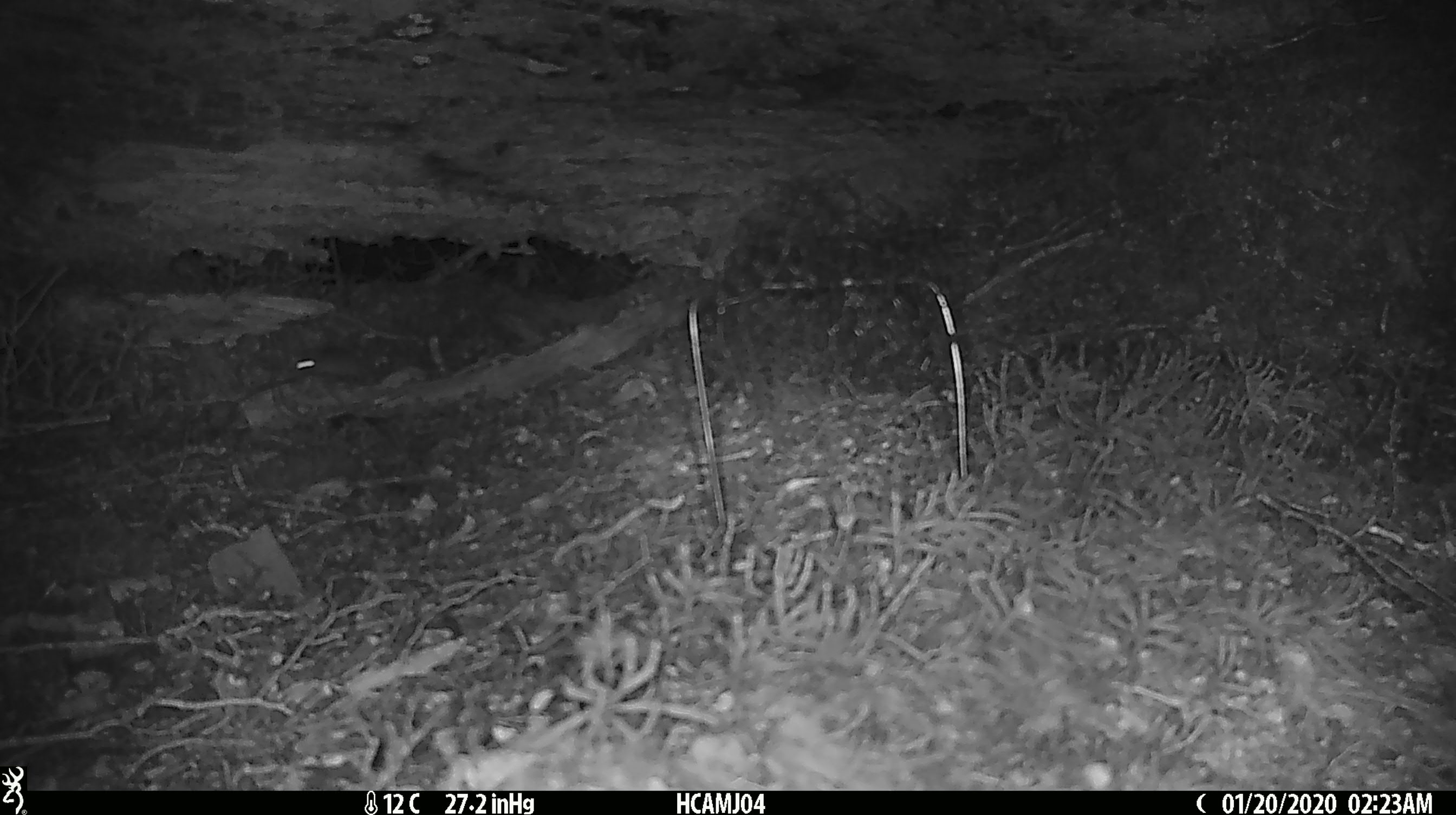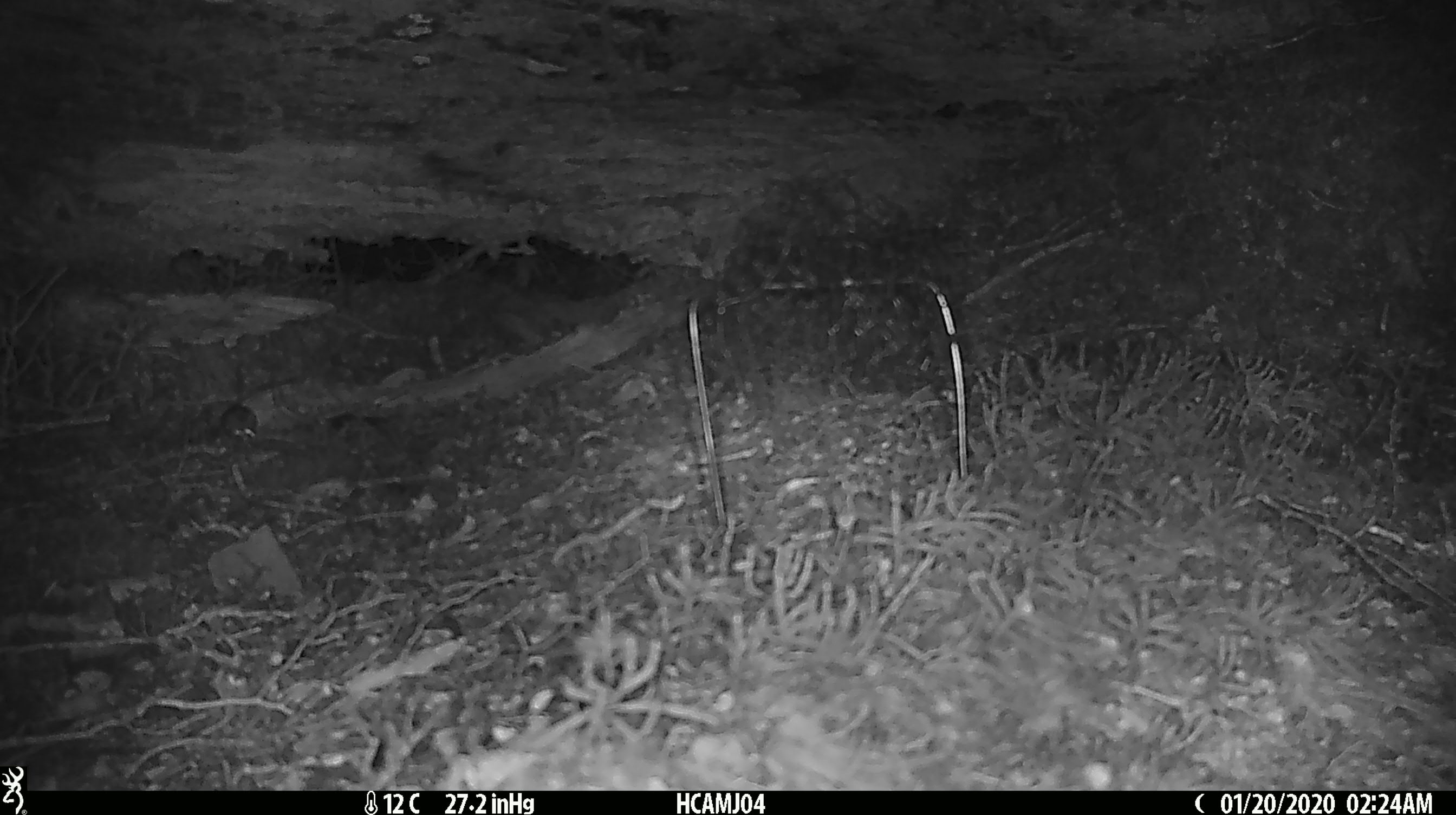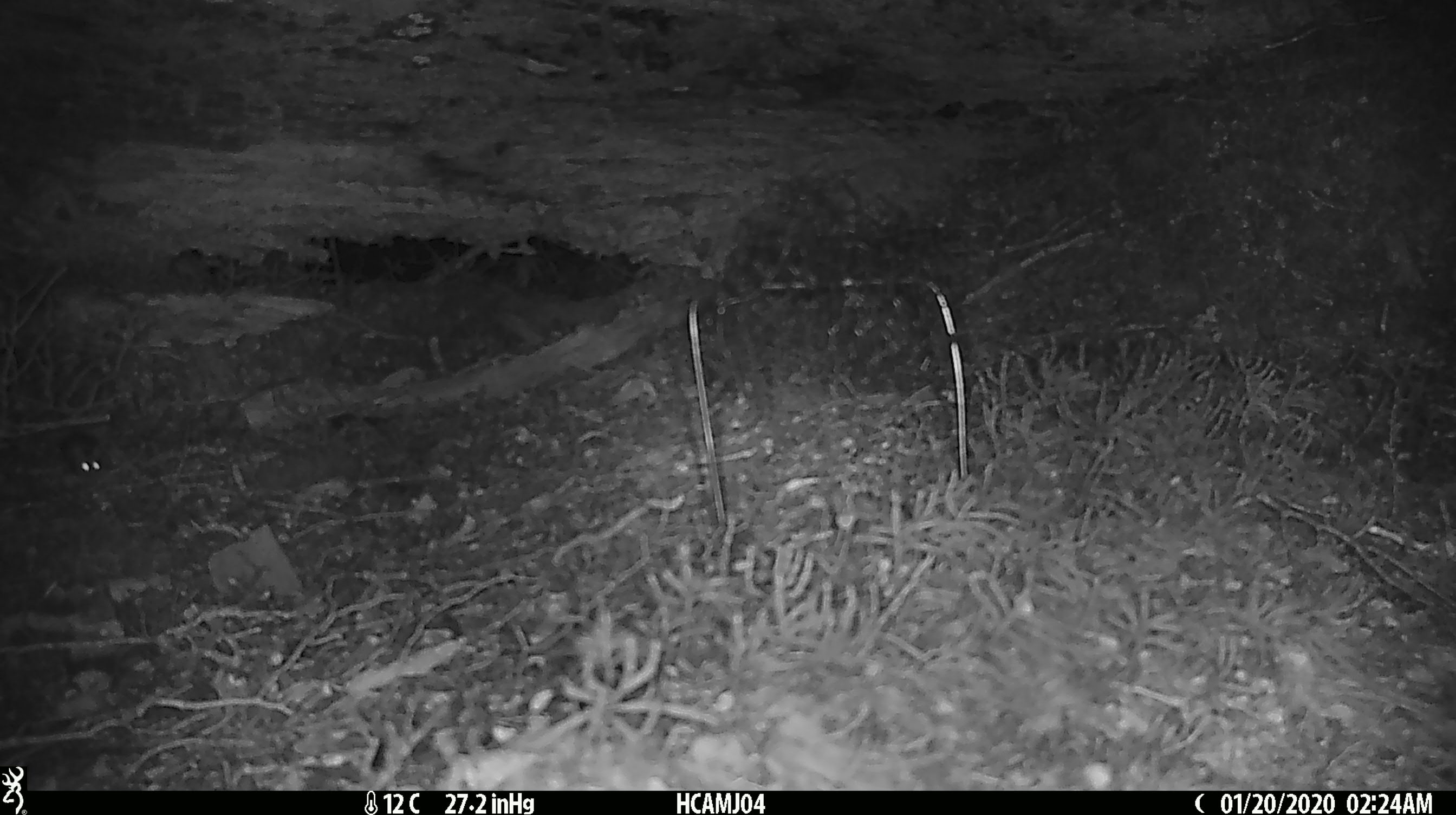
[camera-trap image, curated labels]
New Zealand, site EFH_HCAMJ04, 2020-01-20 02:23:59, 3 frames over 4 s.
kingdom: Animalia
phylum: Chordata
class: Mammalia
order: Rodentia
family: Muridae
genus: Mus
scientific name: Mus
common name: mouse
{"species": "mouse (Mus)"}